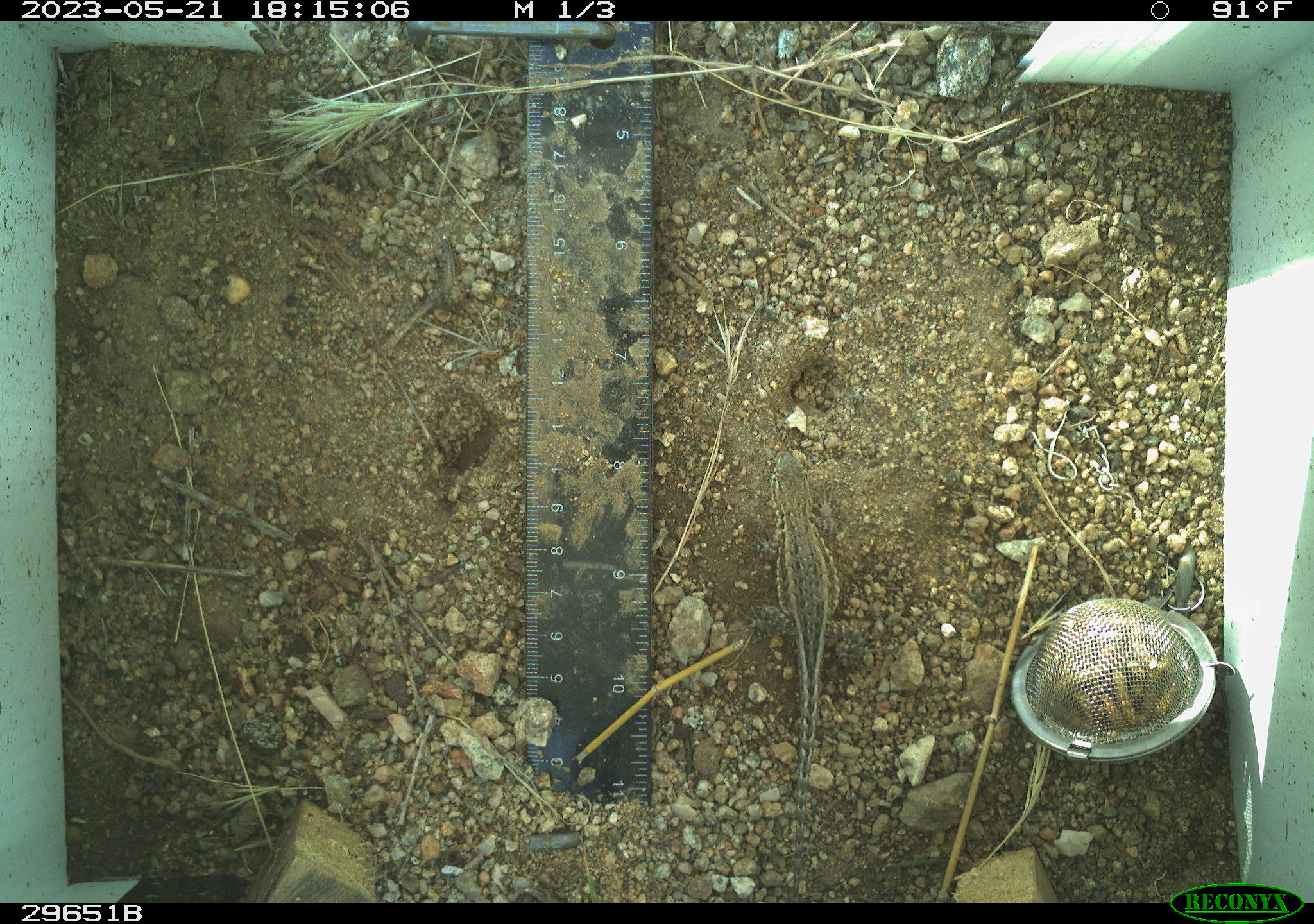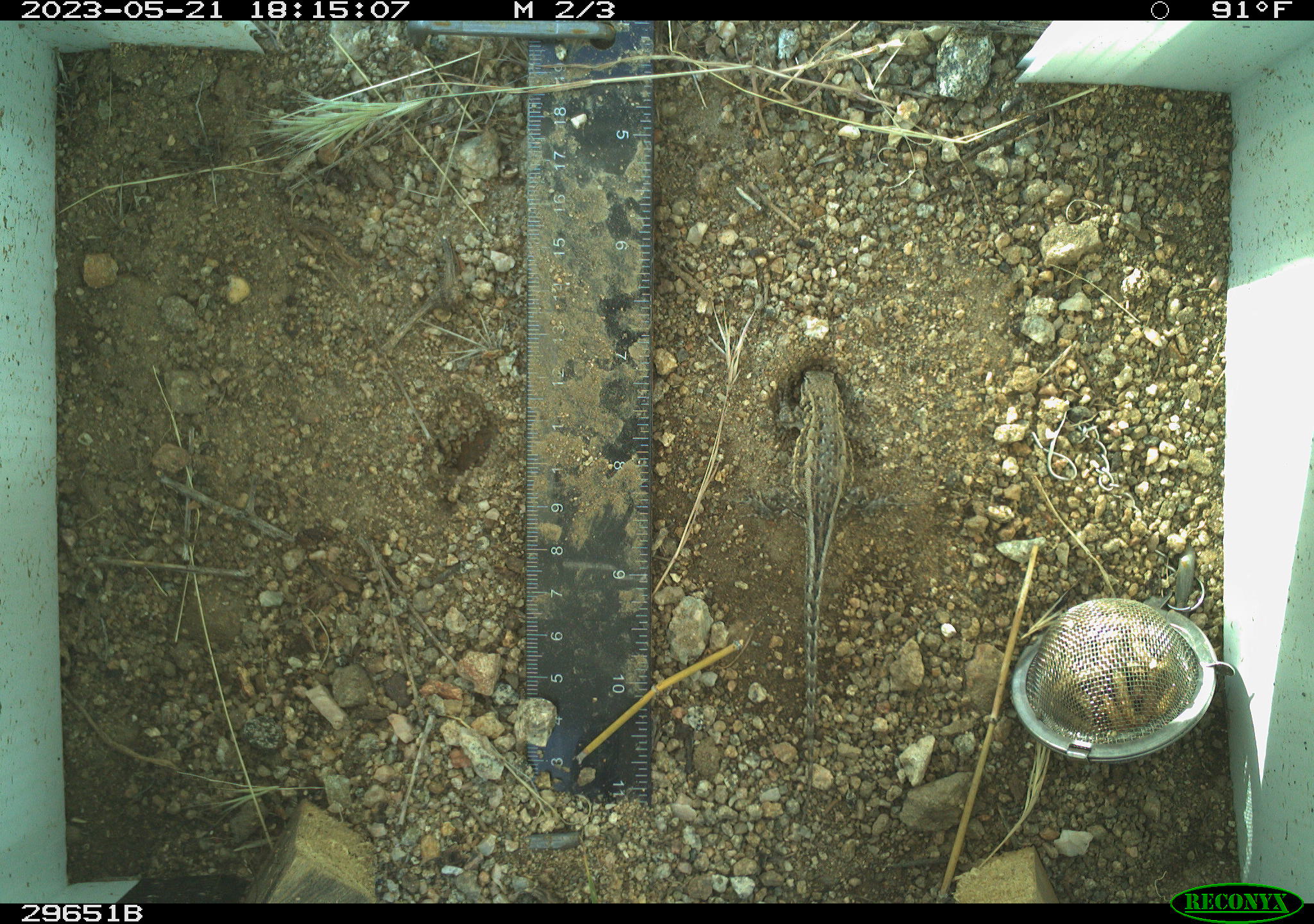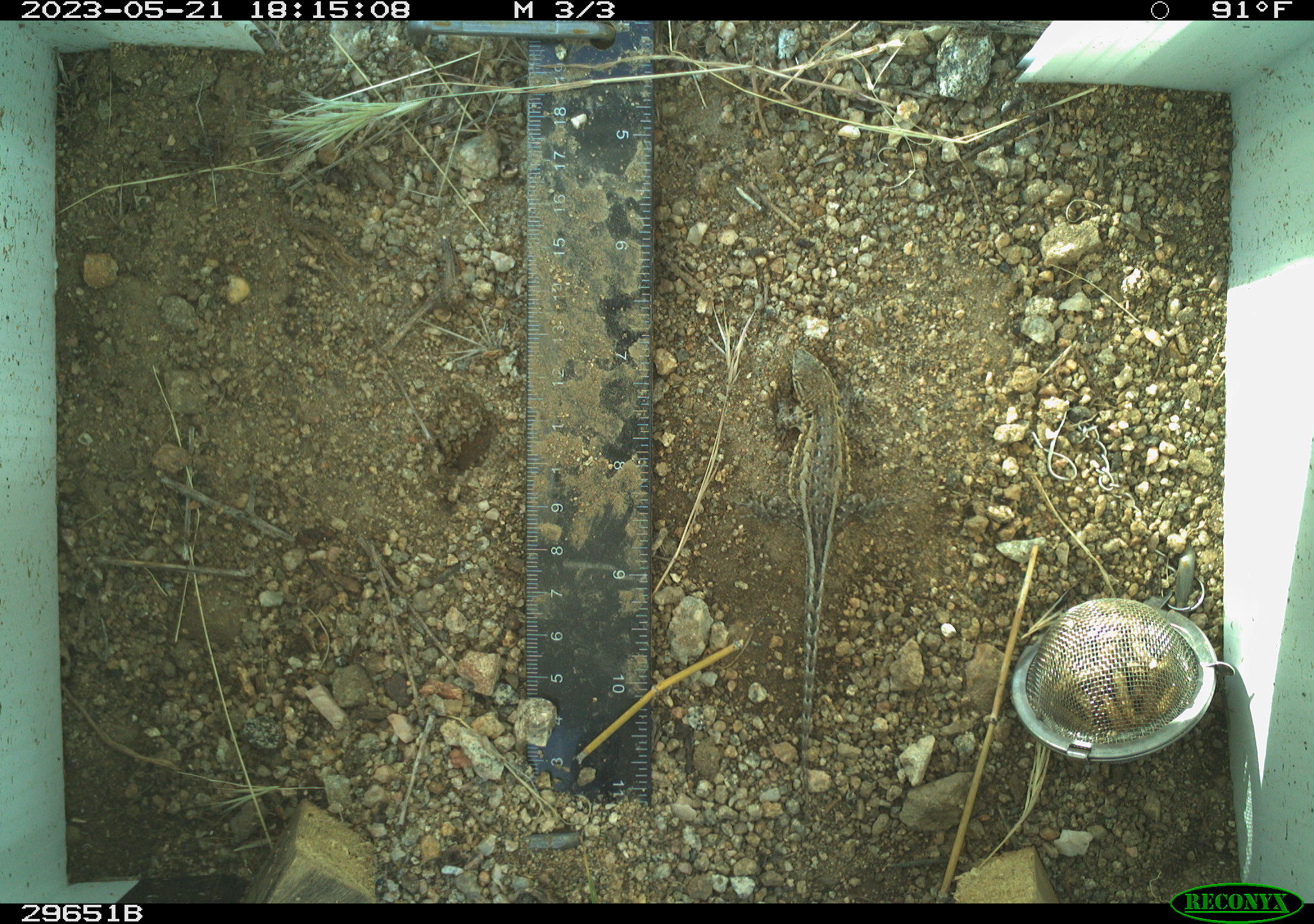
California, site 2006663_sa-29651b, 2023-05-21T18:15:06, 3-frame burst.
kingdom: Animalia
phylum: Chordata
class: Reptilia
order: Squamata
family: Phrynosomatidae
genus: Uta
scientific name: Uta stansburiana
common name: common side-blotched lizard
Common side-blotched lizard (Uta stansburiana).